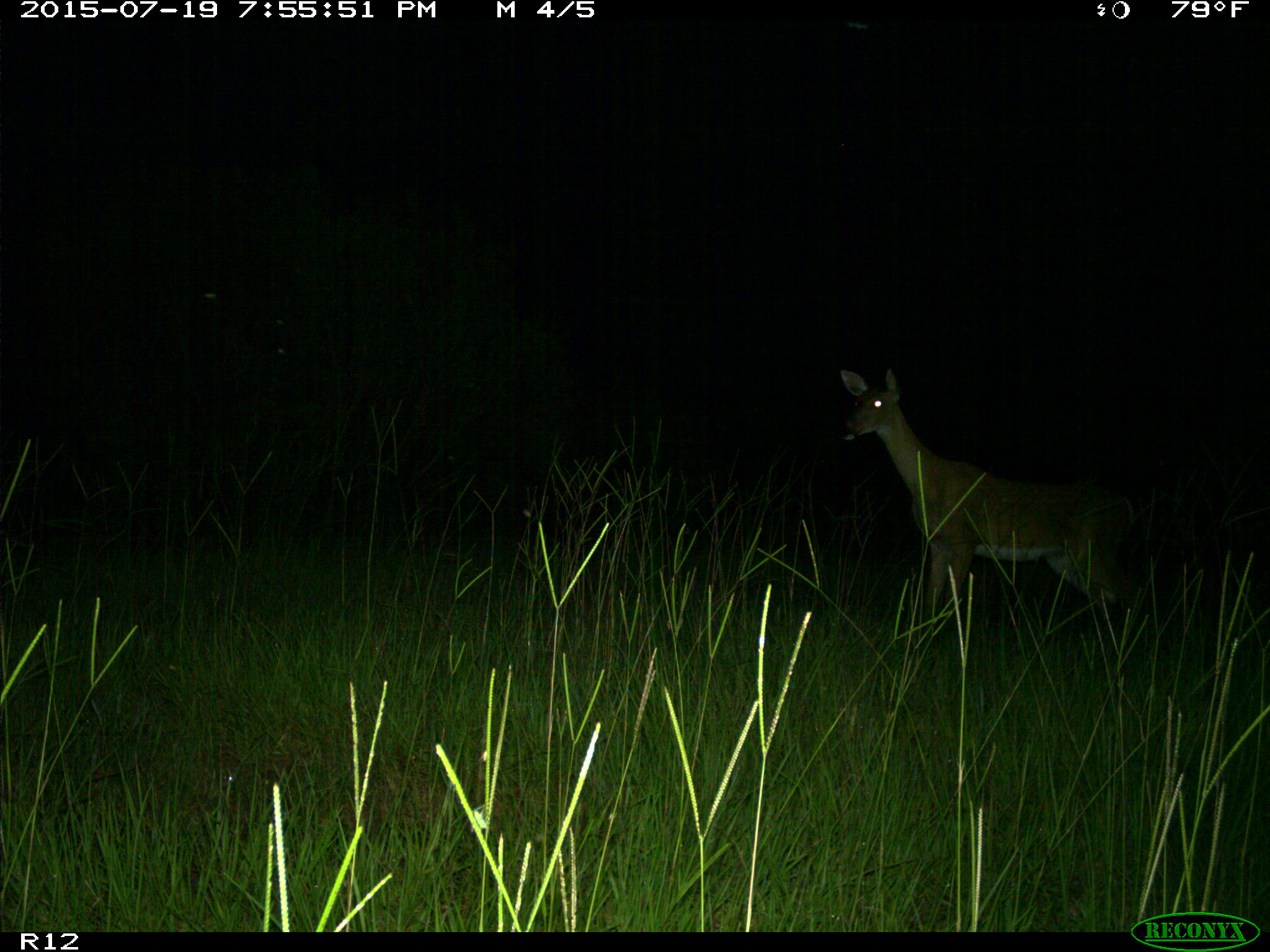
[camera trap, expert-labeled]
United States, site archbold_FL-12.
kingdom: Animalia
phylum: Chordata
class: Mammalia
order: Artiodactyla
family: Cervidae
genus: Odocoileus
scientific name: Odocoileus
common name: deer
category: unidentified deer